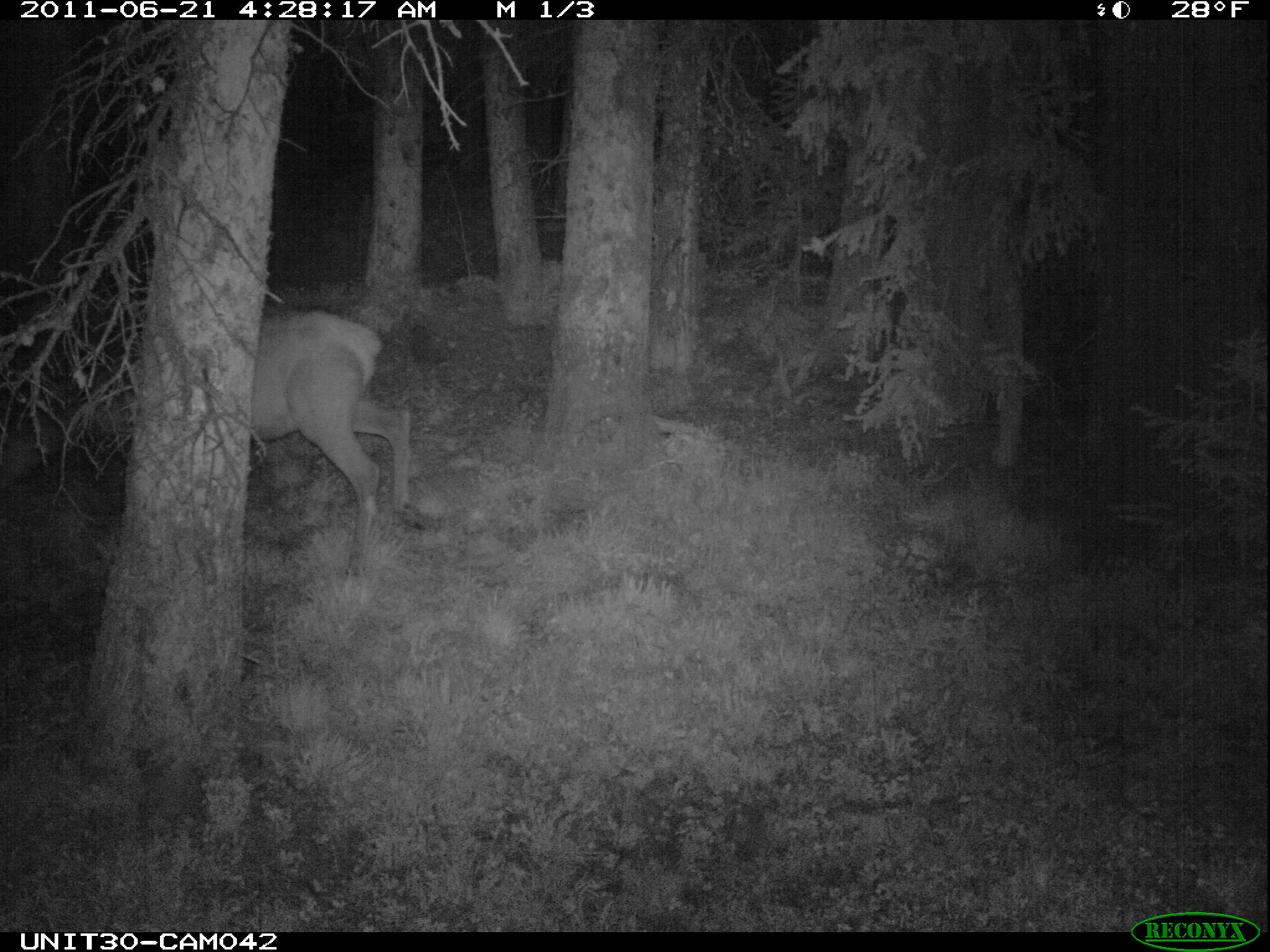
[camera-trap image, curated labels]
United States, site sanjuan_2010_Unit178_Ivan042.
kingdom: Animalia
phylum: Chordata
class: Mammalia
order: Artiodactyla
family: Cervidae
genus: Cervus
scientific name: Cervus elaphus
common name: red deer